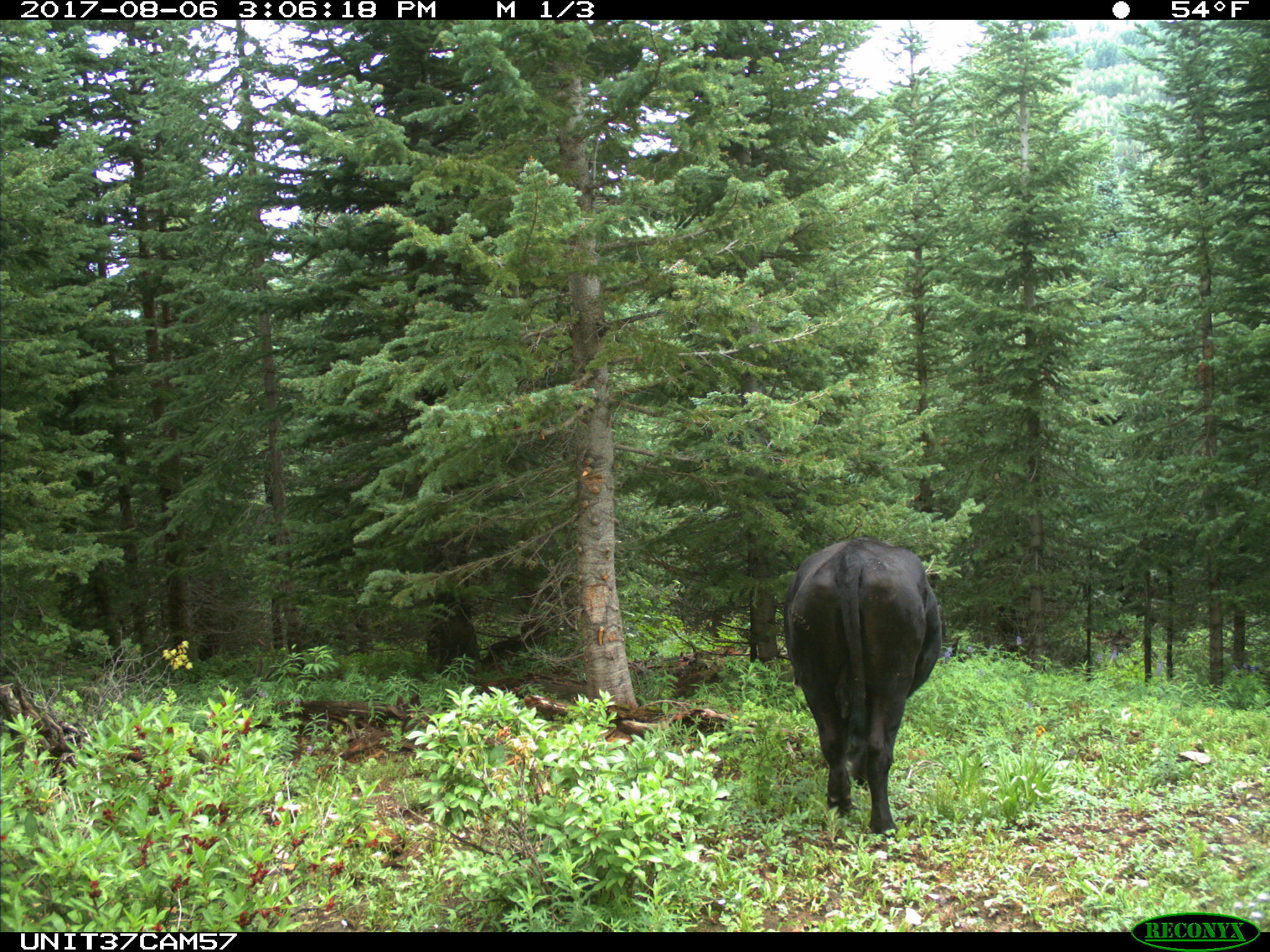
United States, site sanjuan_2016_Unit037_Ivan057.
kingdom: Animalia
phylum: Chordata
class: Mammalia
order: Artiodactyla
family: Bovidae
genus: Bos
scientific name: Bos taurus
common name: domestic cow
Bos taurus (domestic cow).